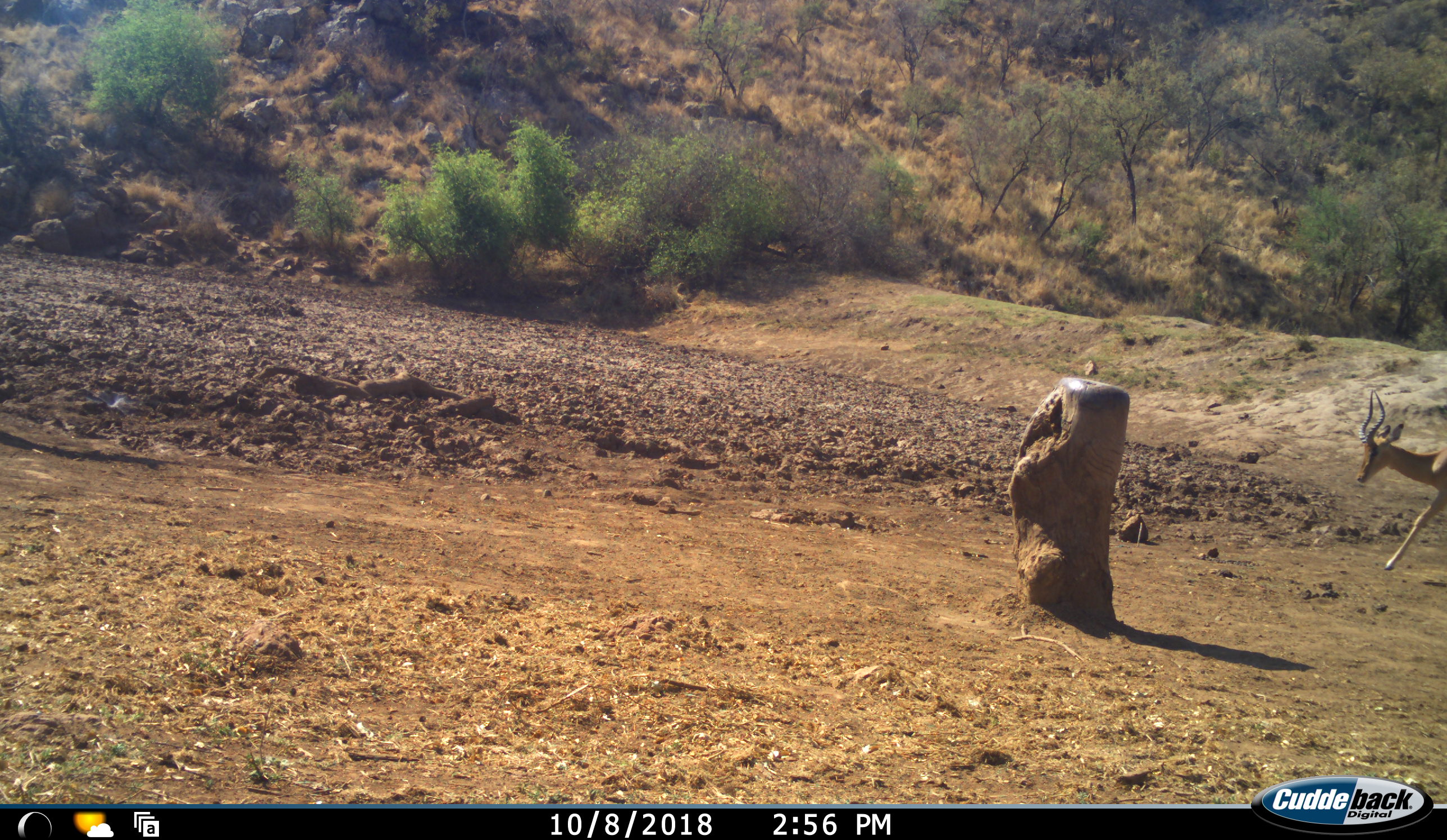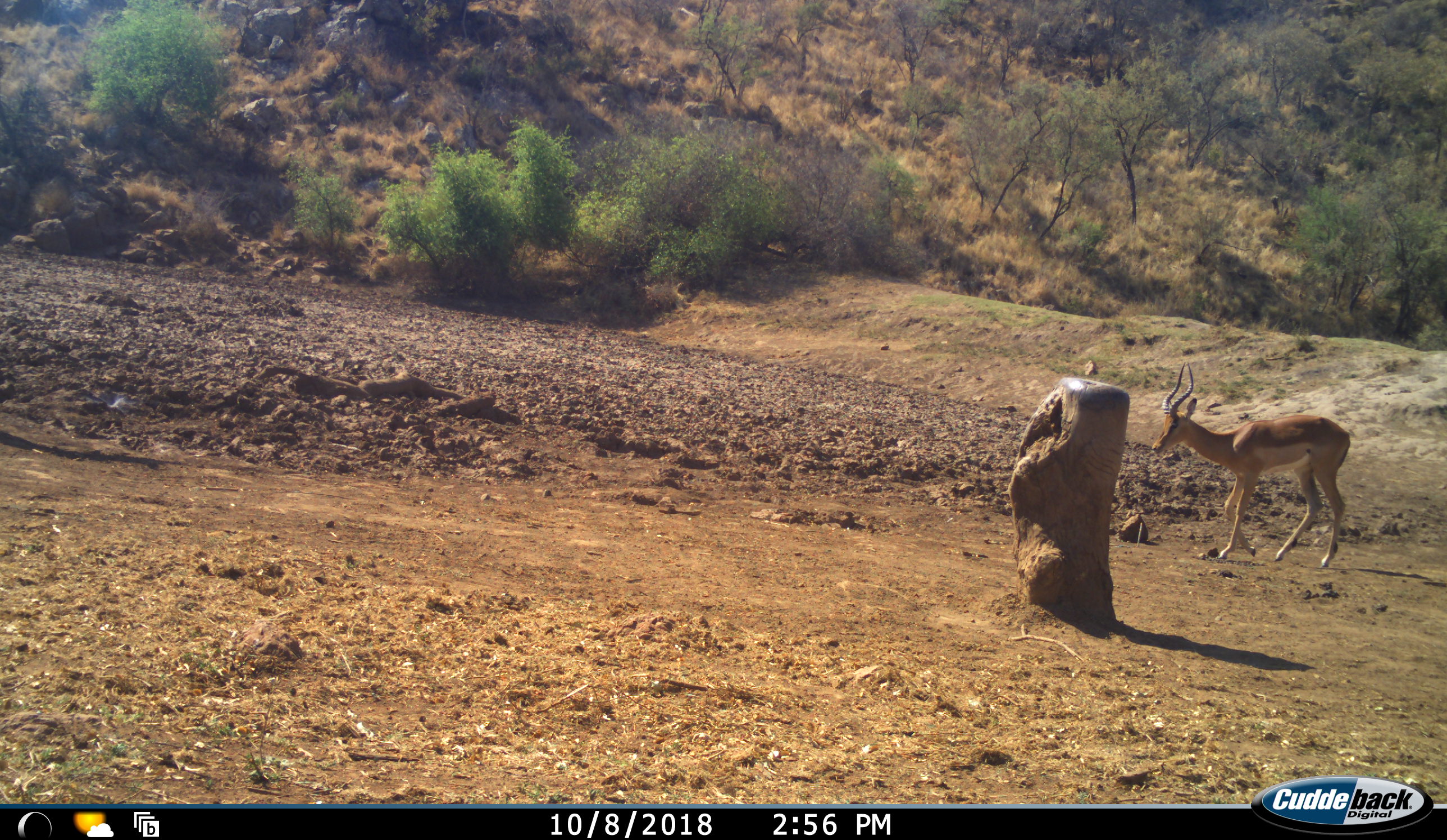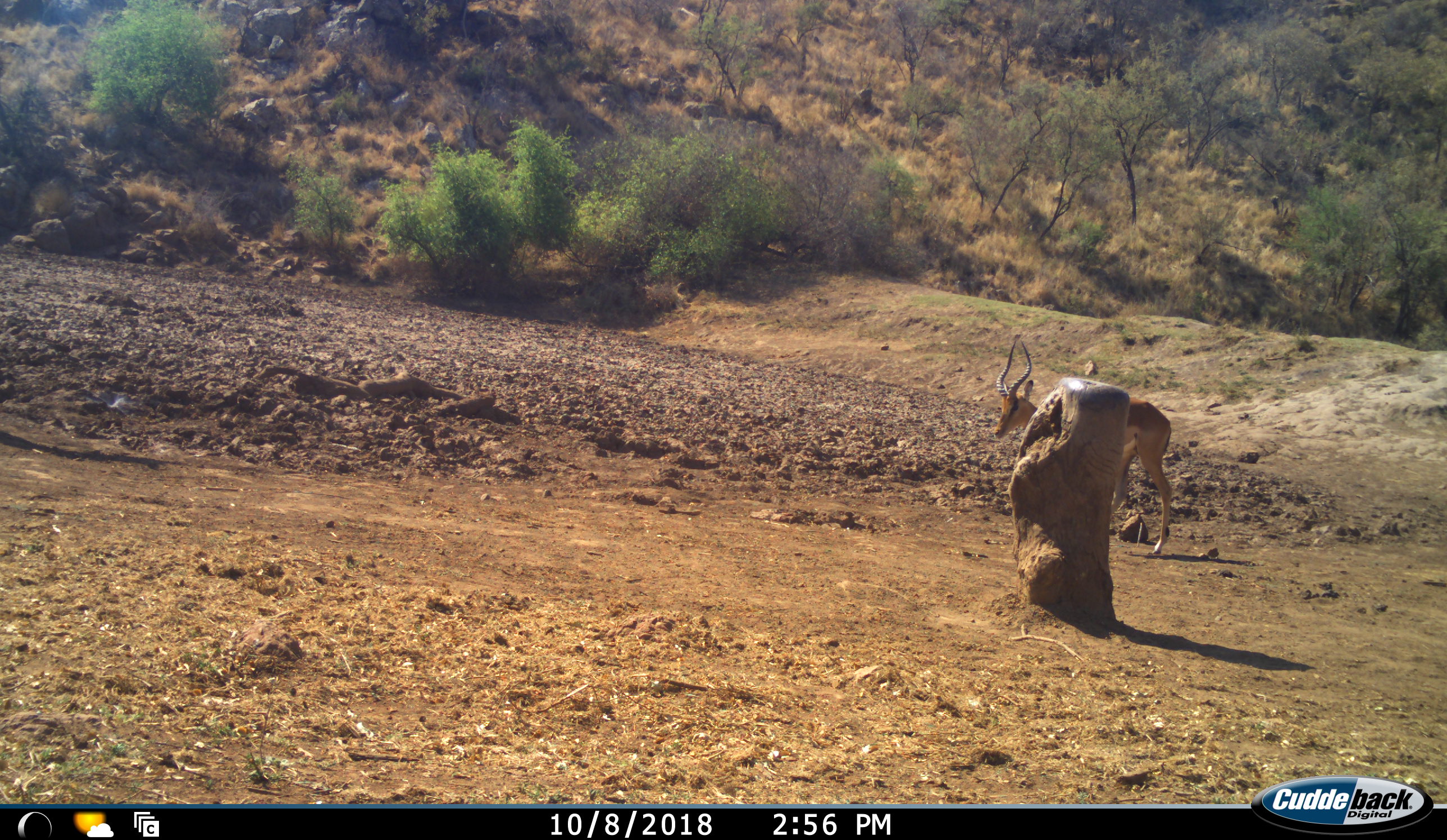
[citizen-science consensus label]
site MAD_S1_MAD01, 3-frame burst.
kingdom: Animalia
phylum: Chordata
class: Mammalia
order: Artiodactyla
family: Bovidae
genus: Aepyceros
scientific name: Aepyceros melampus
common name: impala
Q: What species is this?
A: Impala (Aepyceros melampus).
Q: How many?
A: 1.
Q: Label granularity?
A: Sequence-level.